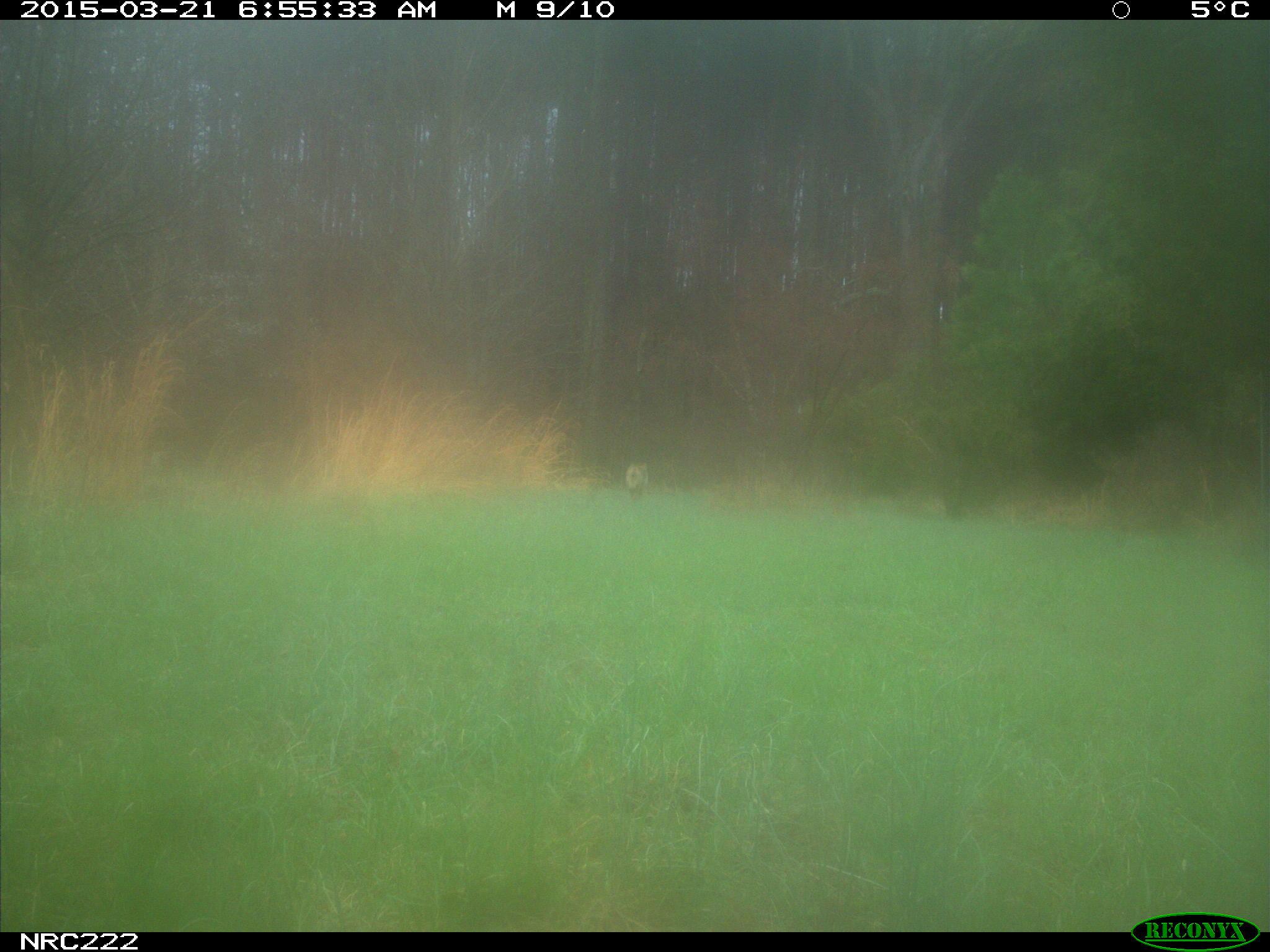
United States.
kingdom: Animalia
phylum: Chordata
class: Mammalia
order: Carnivora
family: Canidae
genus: Canis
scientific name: Canis latrans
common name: coyote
Coyote (Canis latrans).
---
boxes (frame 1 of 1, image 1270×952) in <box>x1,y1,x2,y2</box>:
Coyote: <box>618,460,652,494</box>